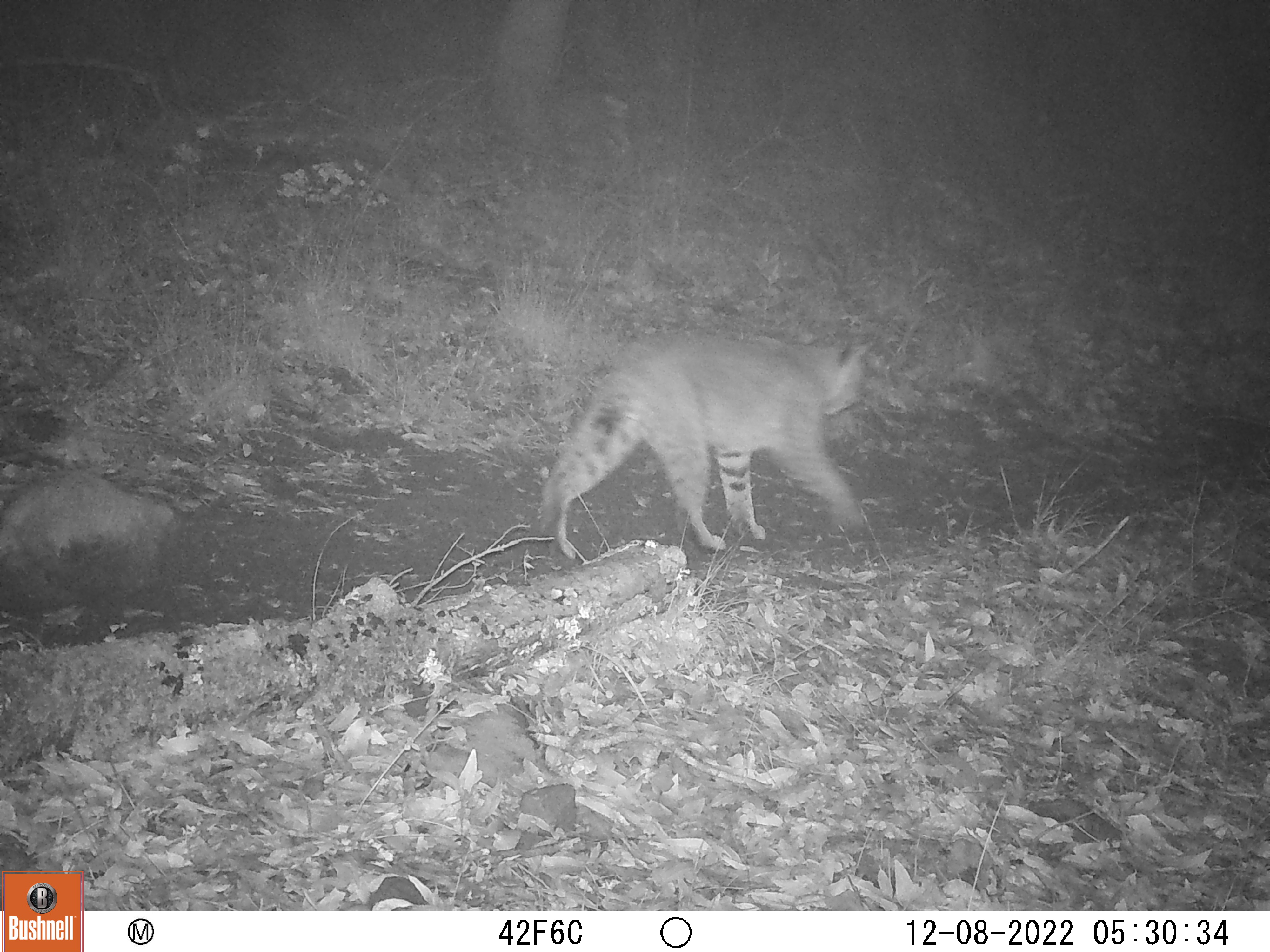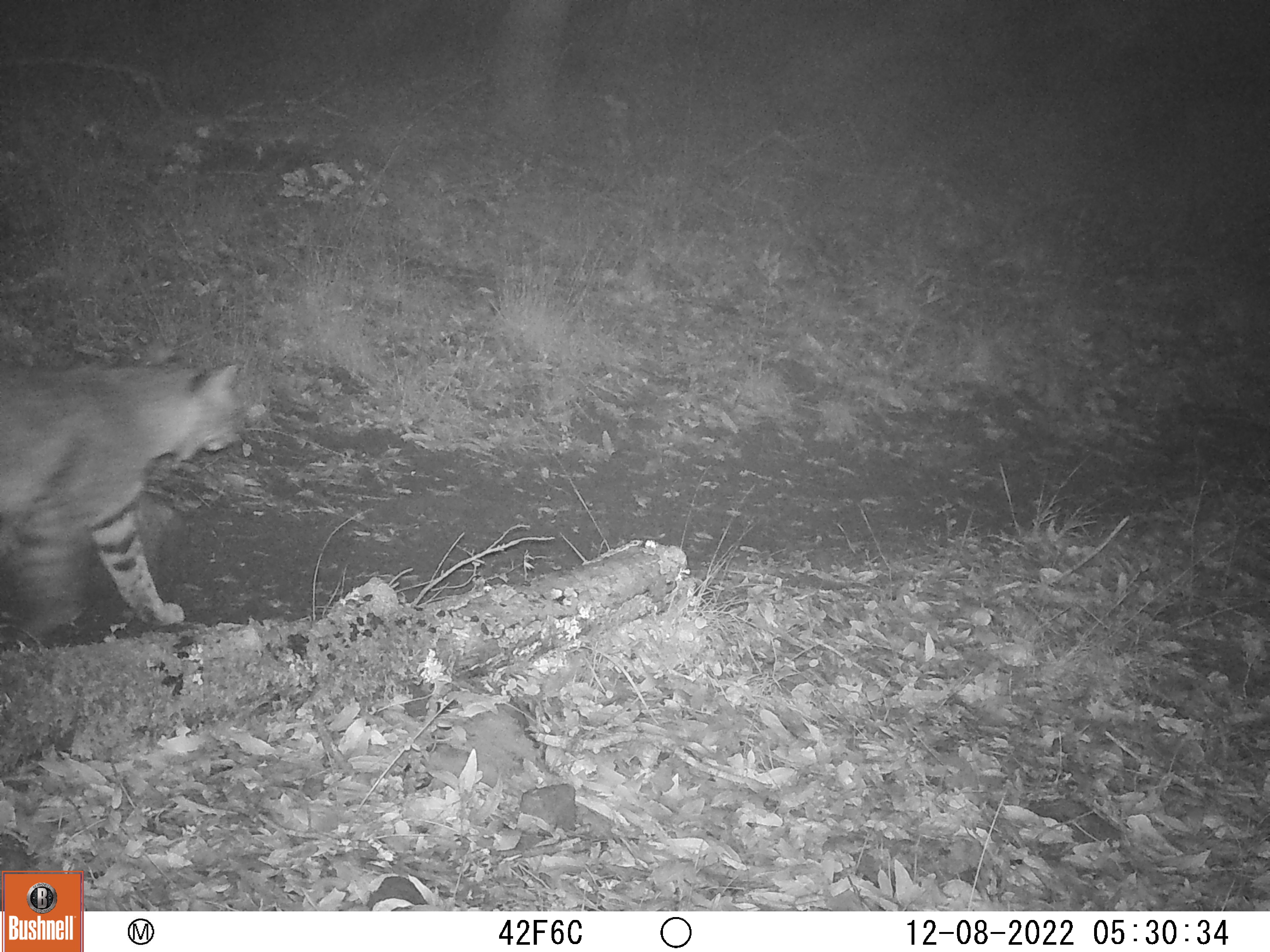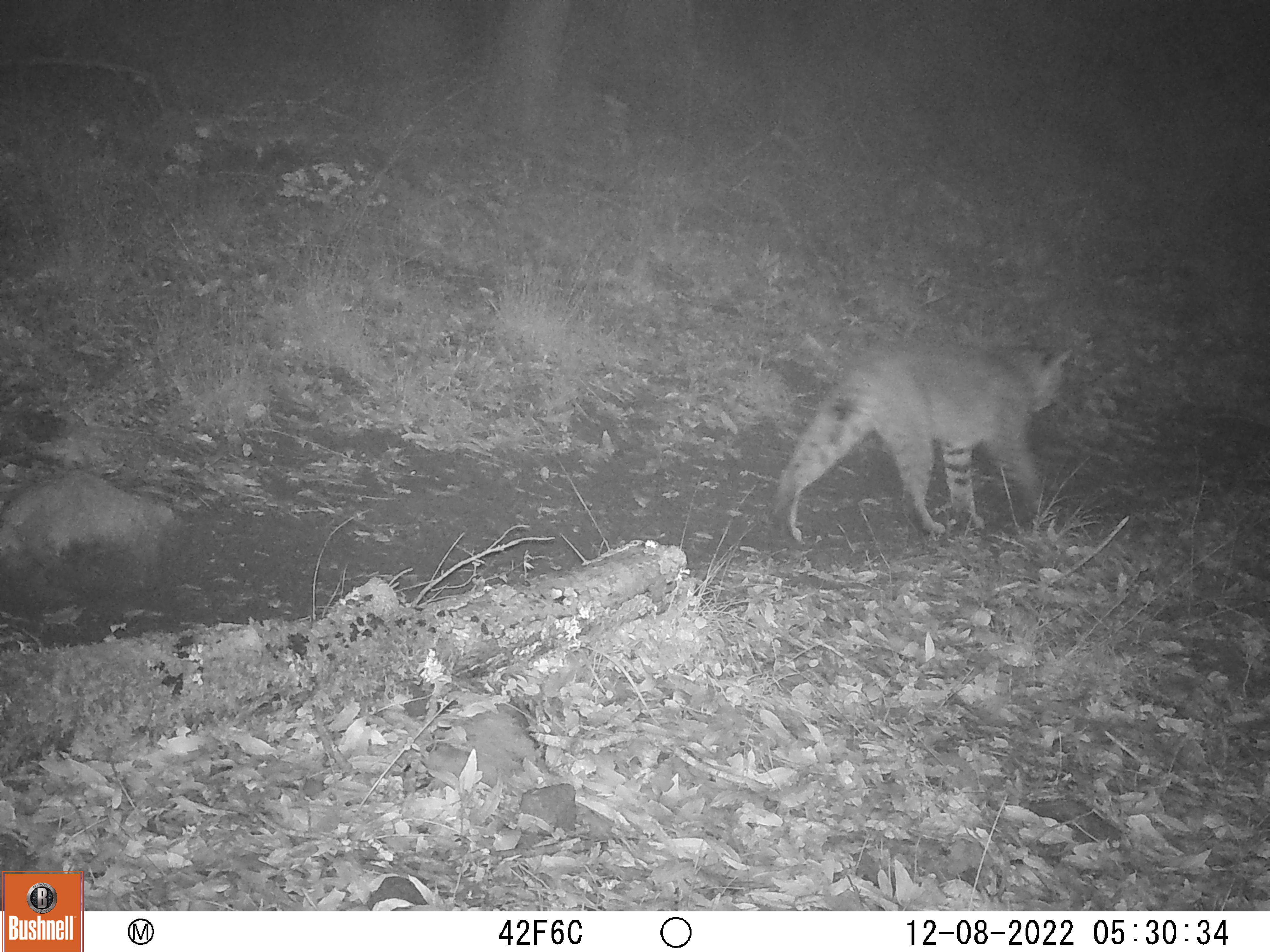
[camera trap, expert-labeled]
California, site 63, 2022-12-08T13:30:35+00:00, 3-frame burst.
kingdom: Animalia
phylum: Chordata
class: Mammalia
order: Carnivora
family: Felidae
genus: Lynx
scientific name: Lynx rufus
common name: bobcat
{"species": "bobcat (Lynx rufus)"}